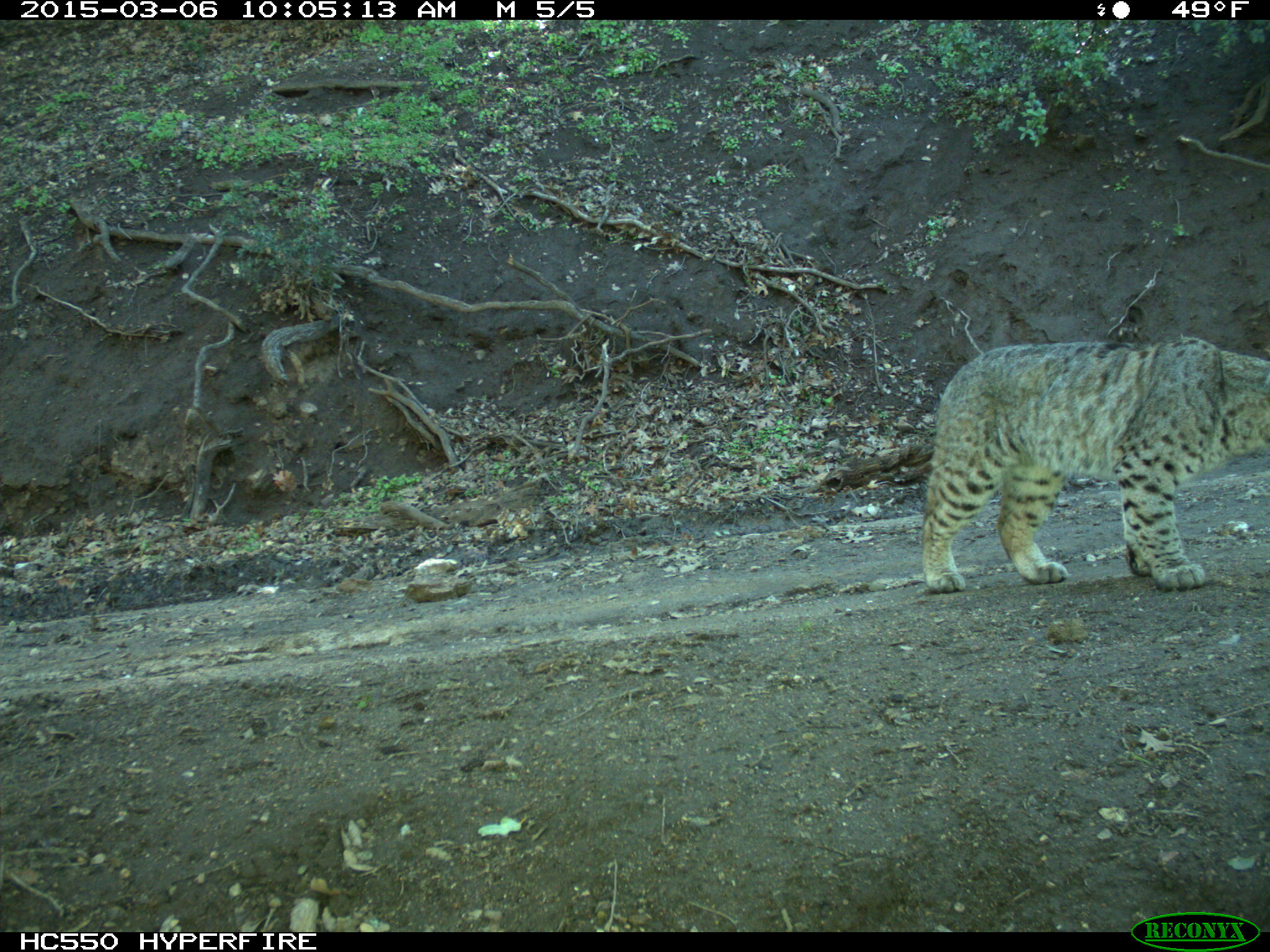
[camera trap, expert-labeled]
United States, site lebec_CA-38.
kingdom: Animalia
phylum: Chordata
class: Mammalia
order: Carnivora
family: Felidae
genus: Lynx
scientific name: Lynx rufus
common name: bobcat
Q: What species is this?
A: Lynx rufus (bobcat).